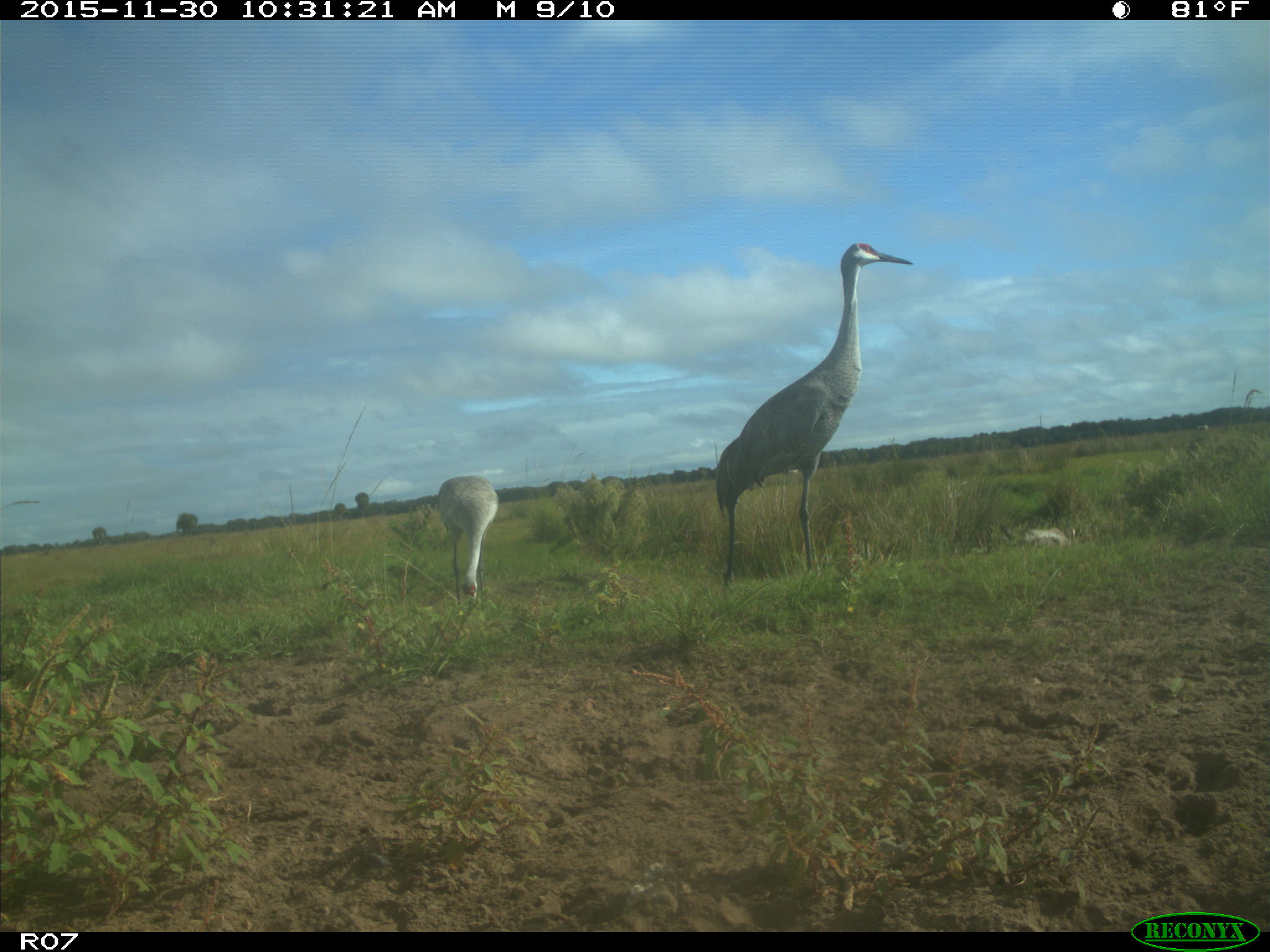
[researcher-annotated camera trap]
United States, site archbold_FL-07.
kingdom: Animalia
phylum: Chordata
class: Aves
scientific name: Aves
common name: birds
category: unidentified bird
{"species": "unidentified bird (birds) (Aves)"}